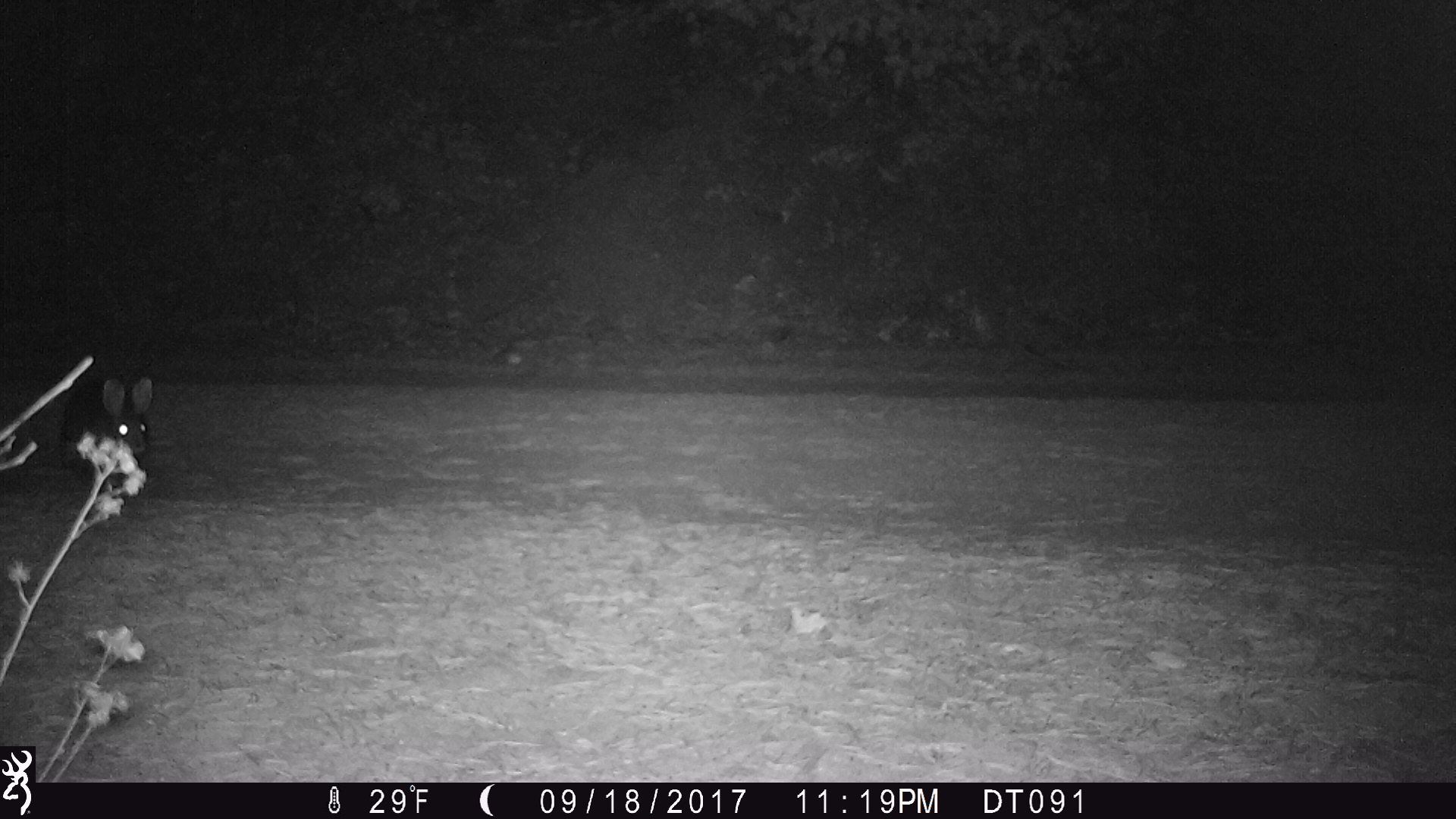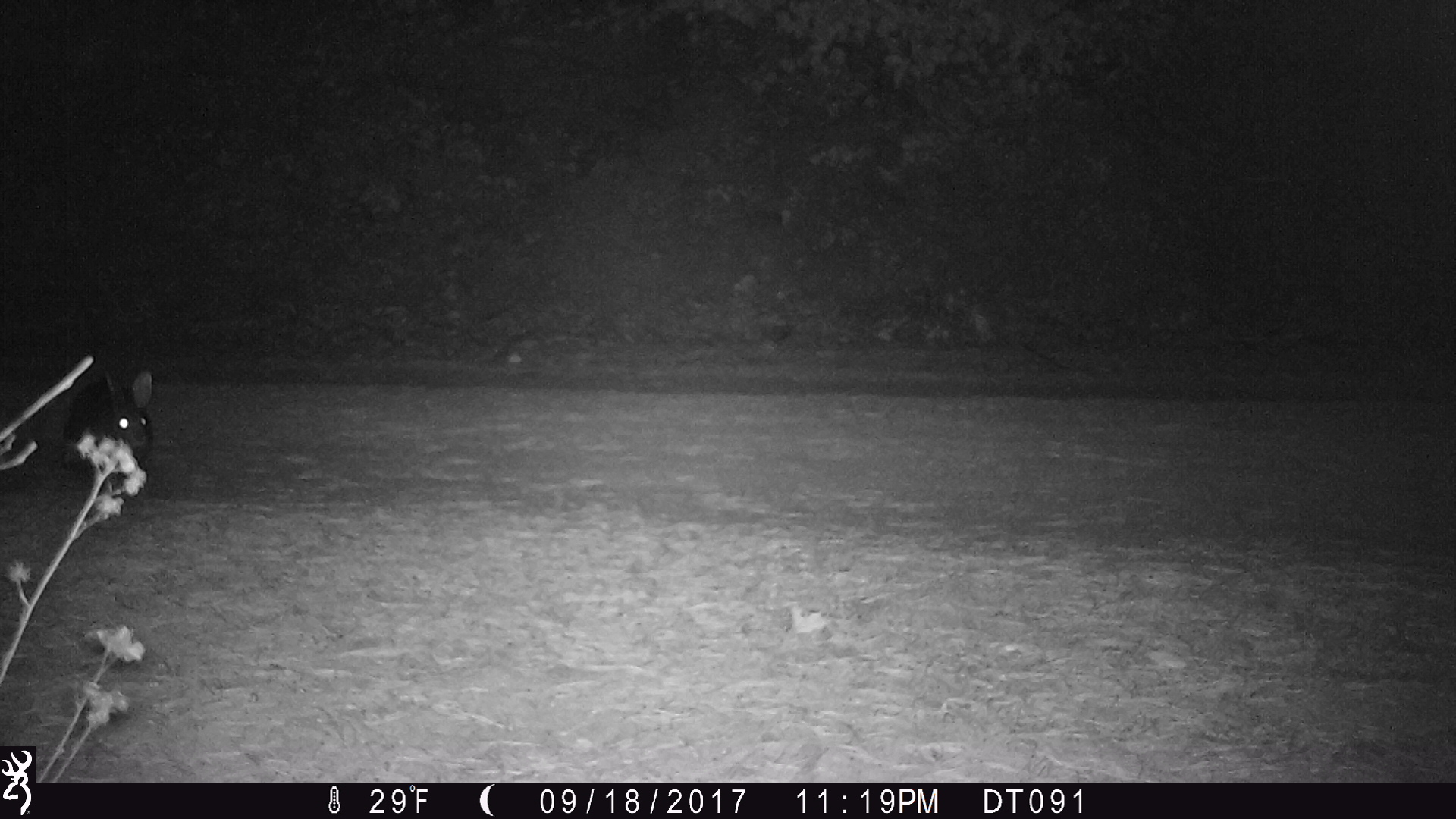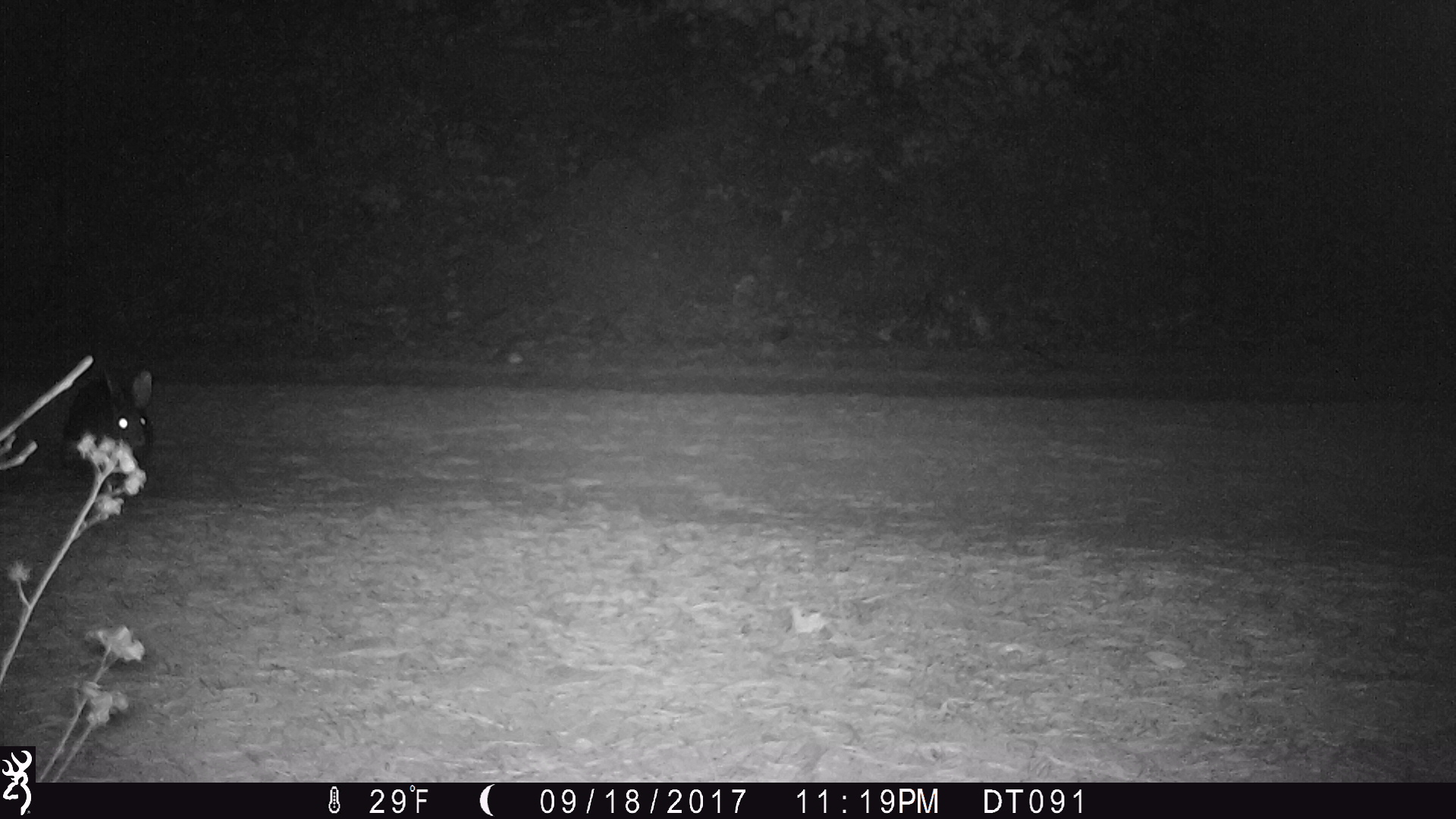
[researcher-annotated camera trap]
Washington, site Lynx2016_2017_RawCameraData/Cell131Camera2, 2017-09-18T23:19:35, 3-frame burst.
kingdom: Animalia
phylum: Chordata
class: Mammalia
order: Lagomorpha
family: Leporidae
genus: Lepus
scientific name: Lepus americanus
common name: snowshoe hare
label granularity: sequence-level